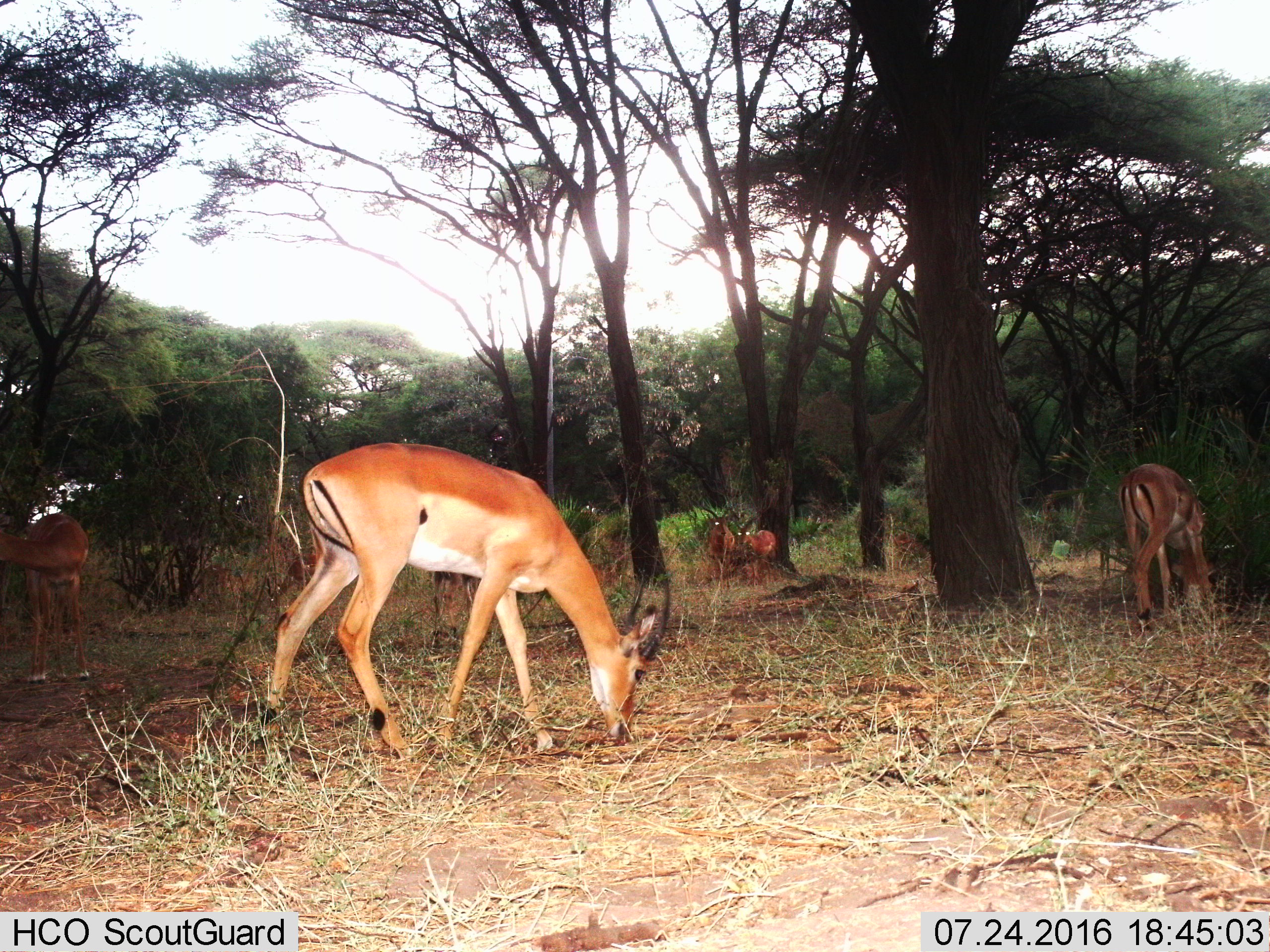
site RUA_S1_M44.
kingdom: Animalia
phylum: Chordata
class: Mammalia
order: Artiodactyla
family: Bovidae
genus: Aepyceros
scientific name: Aepyceros melampus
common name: impala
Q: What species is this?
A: Impala (Aepyceros melampus).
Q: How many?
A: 5.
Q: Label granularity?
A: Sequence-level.